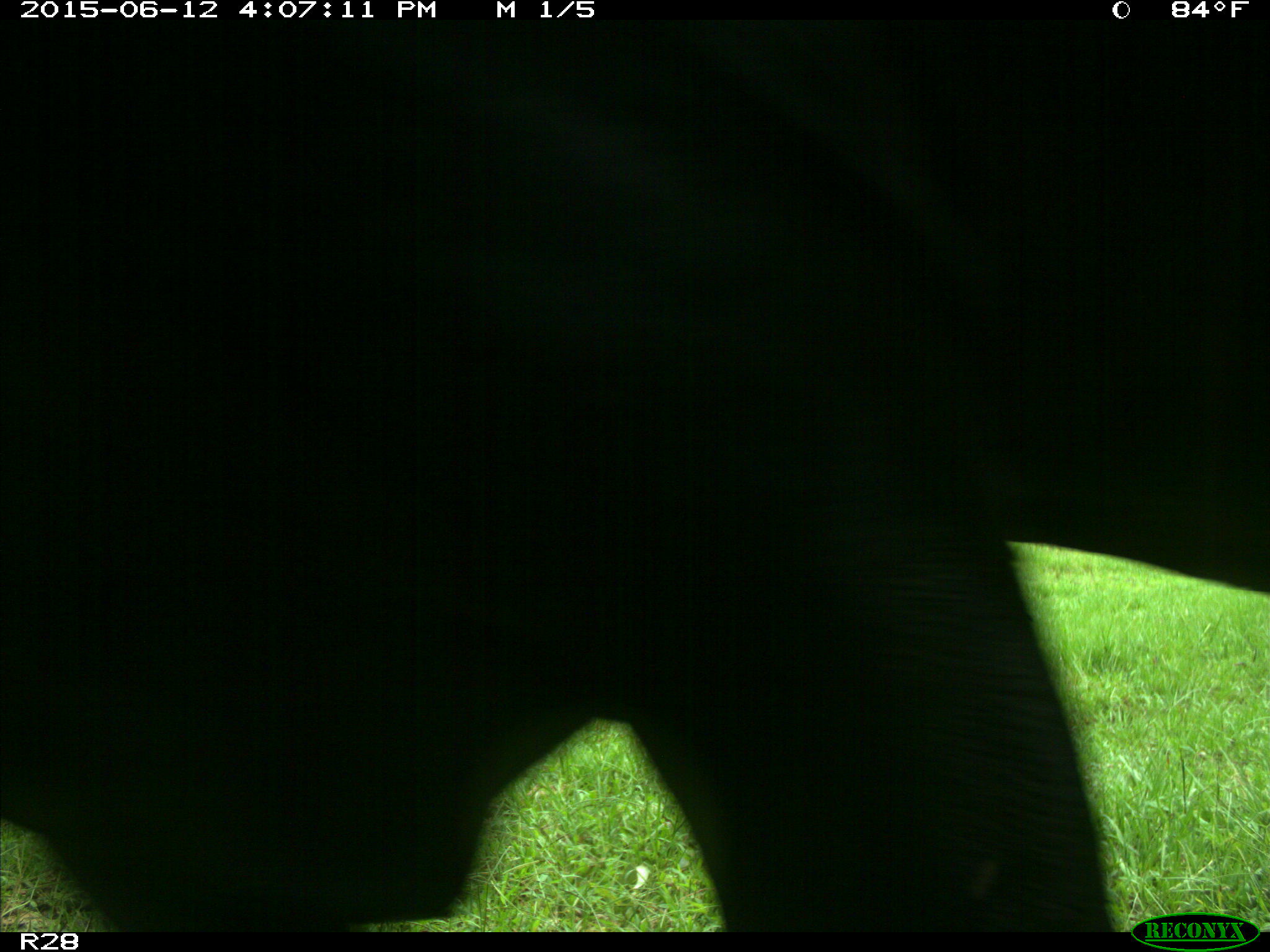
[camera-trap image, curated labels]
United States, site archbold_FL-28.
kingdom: Animalia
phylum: Chordata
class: Mammalia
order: Artiodactyla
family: Bovidae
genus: Bos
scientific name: Bos taurus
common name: domestic cow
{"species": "Bos taurus (domestic cow)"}